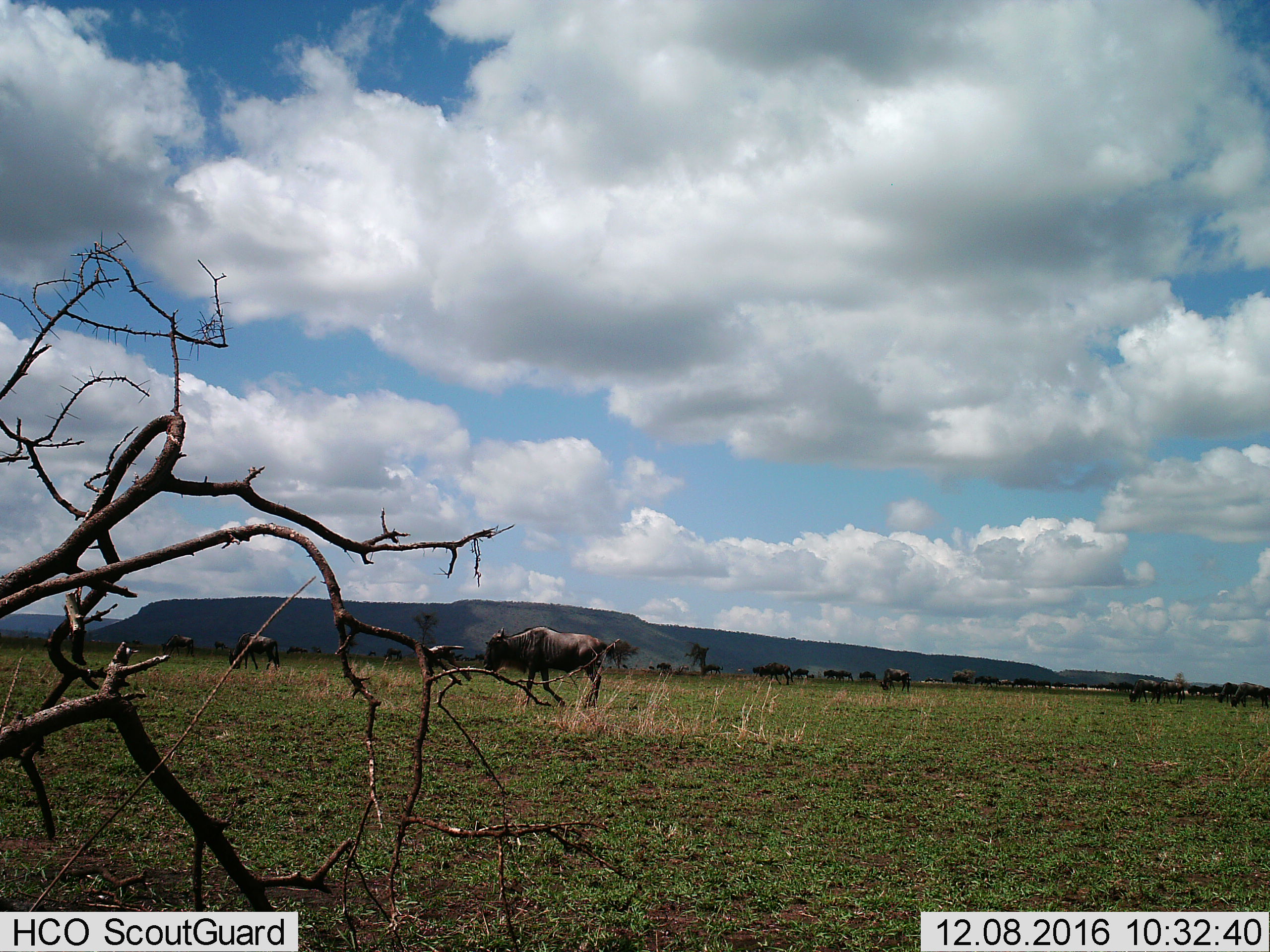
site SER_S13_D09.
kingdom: Animalia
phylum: Chordata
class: Mammalia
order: Artiodactyla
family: Bovidae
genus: Connochaetes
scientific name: Connochaetes taurinus taurinus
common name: blue wildebeest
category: wildebeestblue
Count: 11-50.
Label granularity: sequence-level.